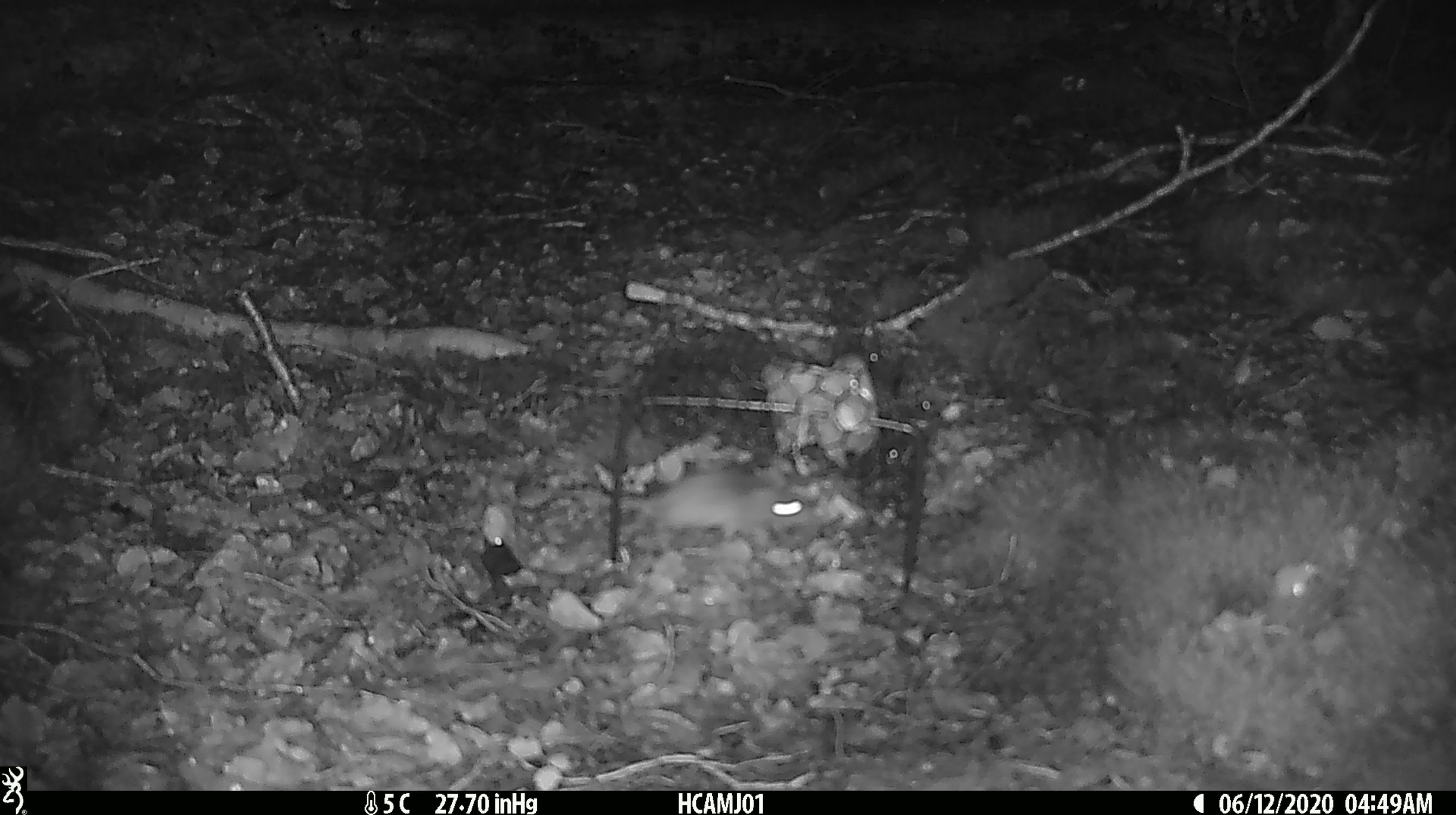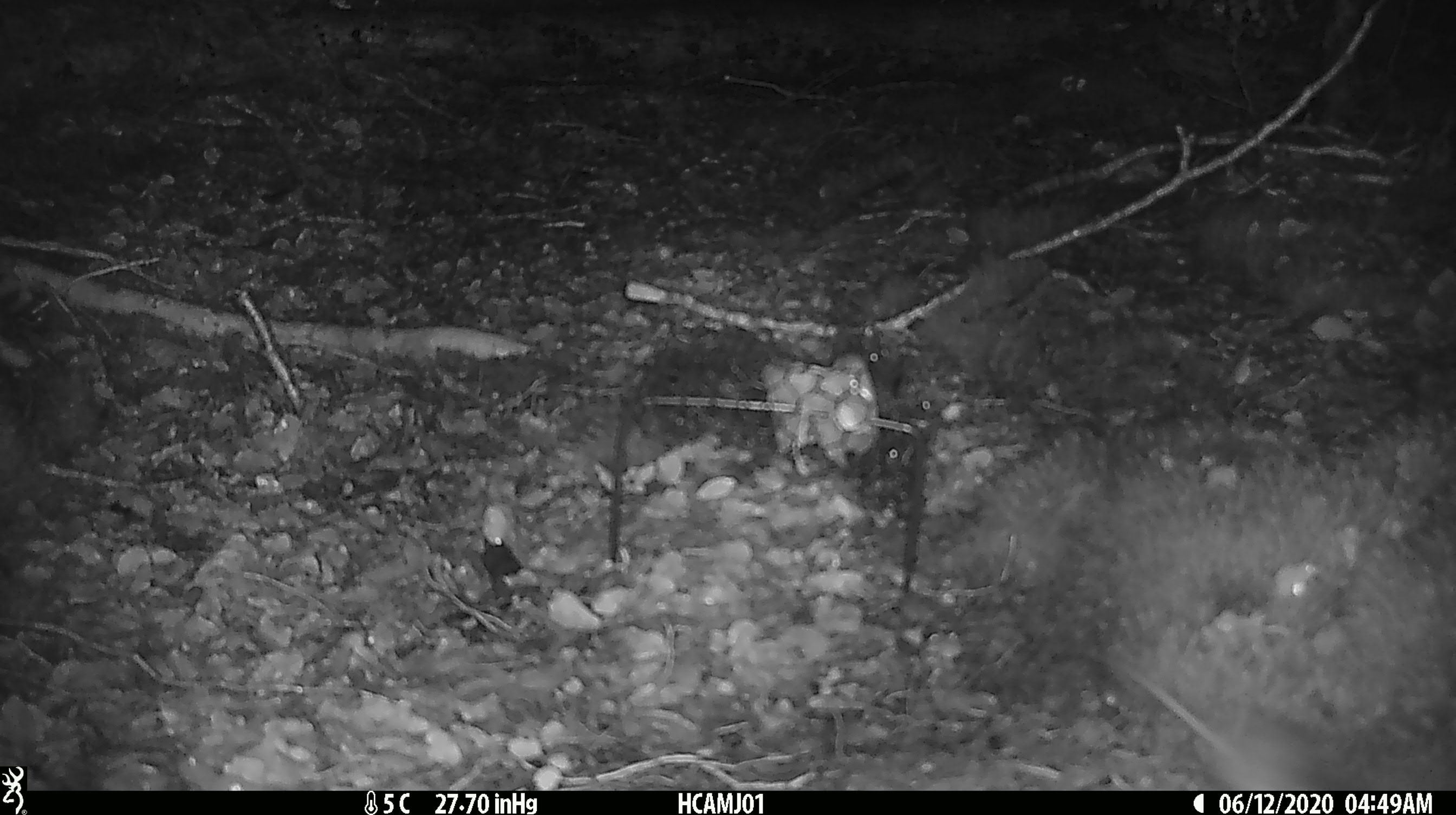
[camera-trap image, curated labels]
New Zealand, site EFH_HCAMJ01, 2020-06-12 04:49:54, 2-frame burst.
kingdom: Animalia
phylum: Chordata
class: Mammalia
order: Rodentia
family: Muridae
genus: Mus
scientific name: Mus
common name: mouse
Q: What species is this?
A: Mouse (Mus).